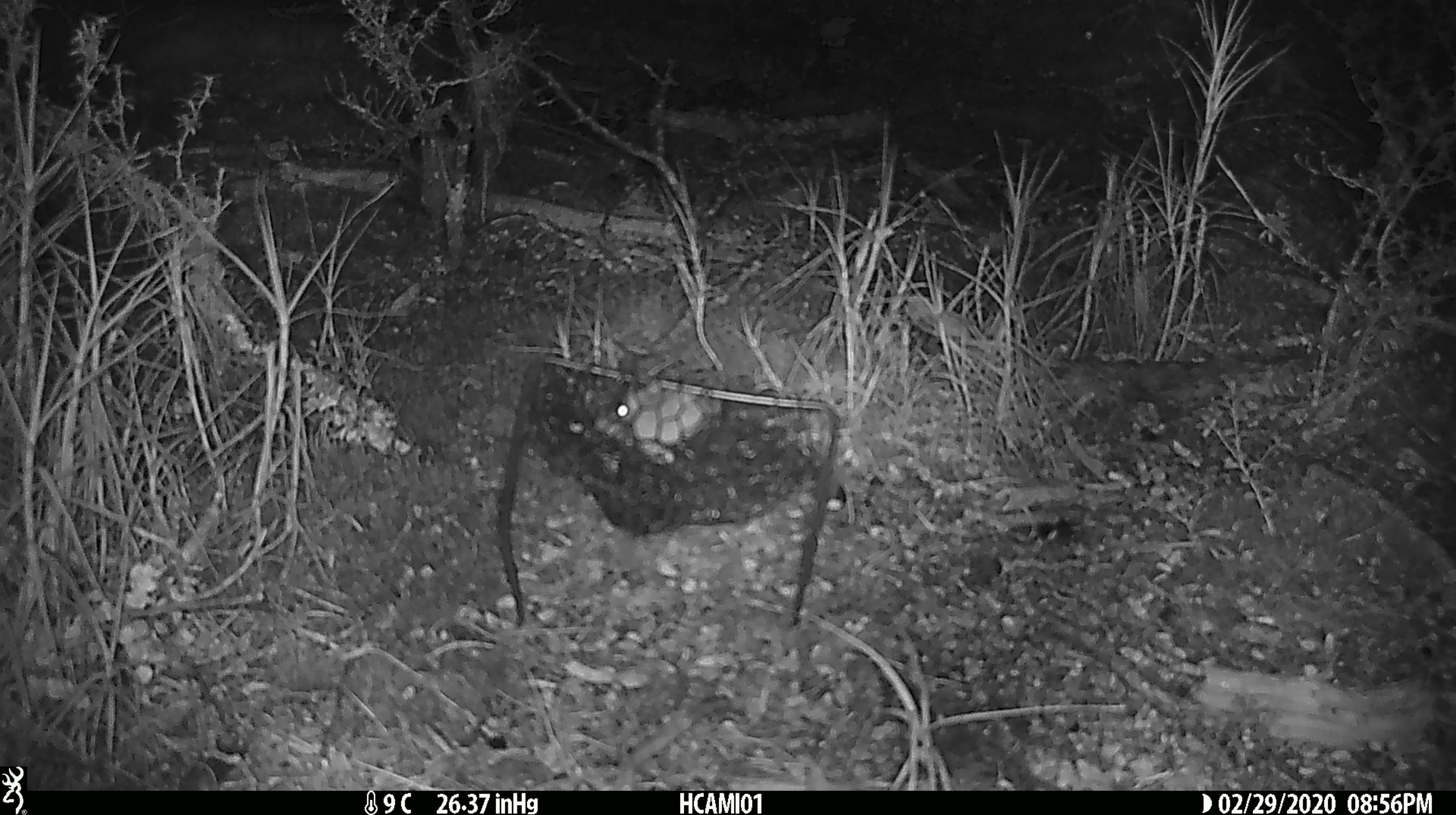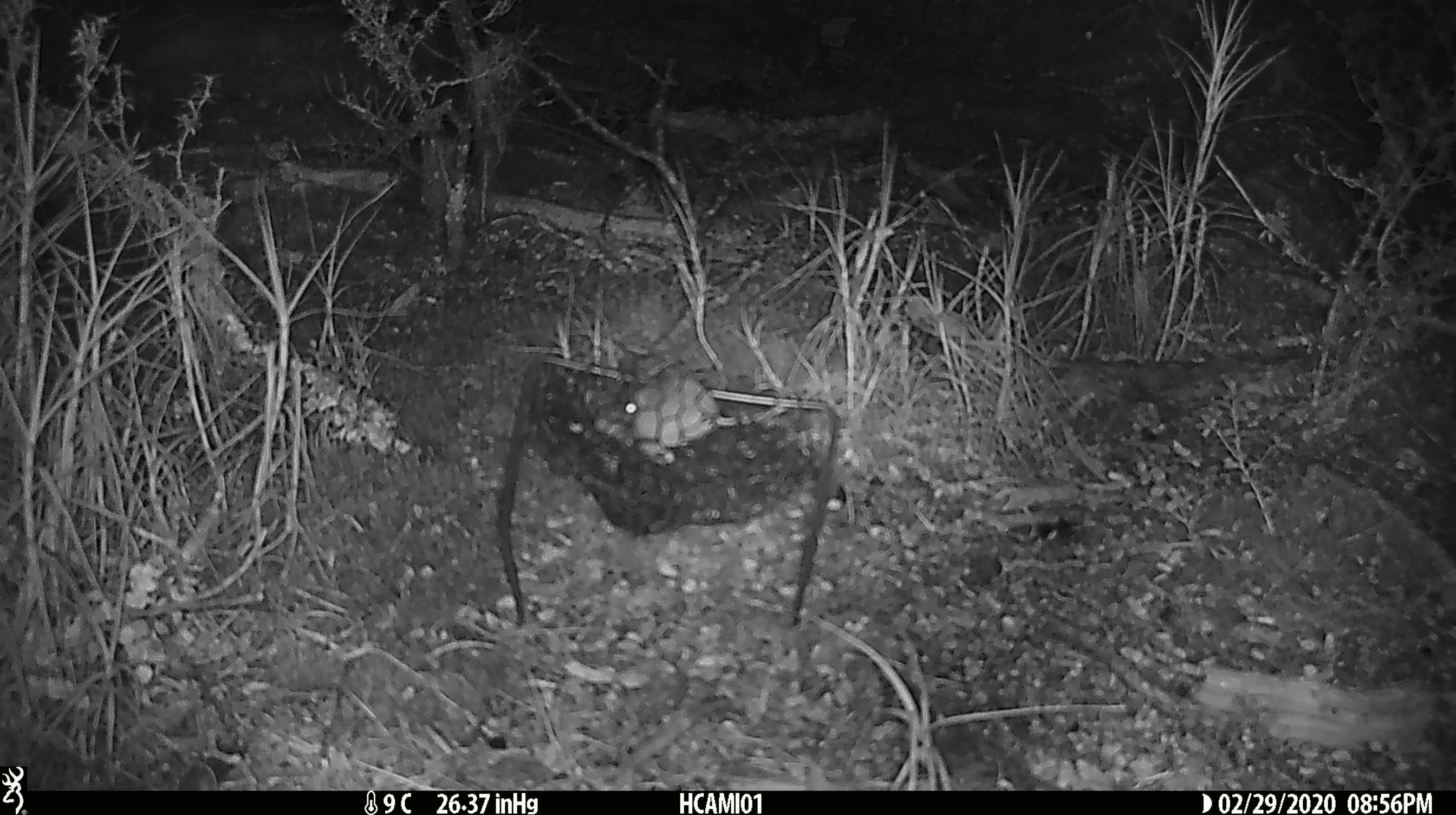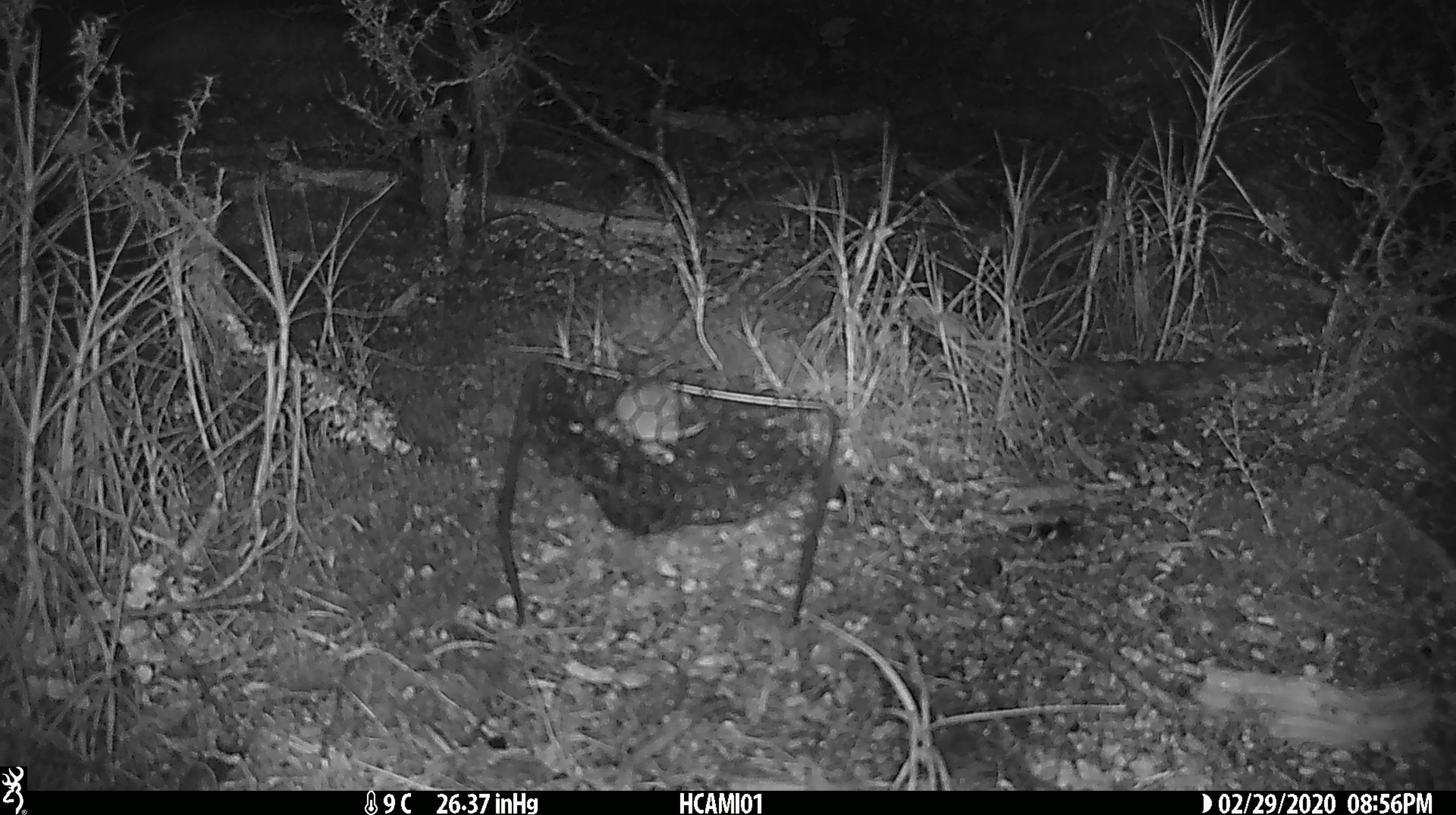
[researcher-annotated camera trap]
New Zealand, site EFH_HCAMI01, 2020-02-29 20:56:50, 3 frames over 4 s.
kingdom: Animalia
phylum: Chordata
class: Mammalia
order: Rodentia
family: Muridae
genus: Mus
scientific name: Mus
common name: mouse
Mouse (Mus).